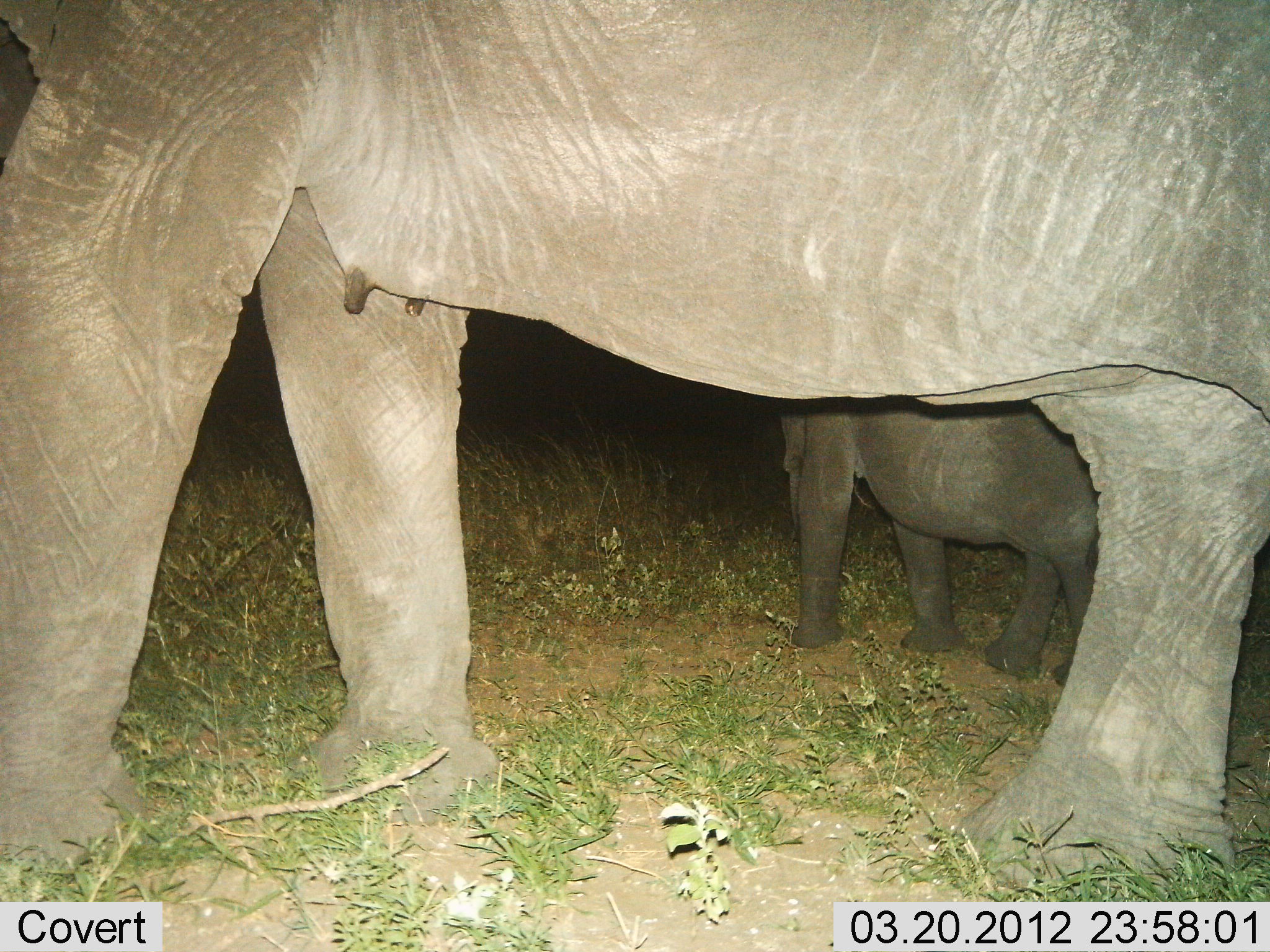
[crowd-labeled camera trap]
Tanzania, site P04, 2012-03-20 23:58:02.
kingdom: Animalia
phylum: Chordata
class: Mammalia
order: Proboscidea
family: Elephantidae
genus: Loxodonta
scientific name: Loxodonta africana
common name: african bush elephant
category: elephant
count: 2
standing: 65%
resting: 0%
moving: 29%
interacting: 6%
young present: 88%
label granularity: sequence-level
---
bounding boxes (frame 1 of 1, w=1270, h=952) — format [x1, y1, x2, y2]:
animal: [1, 1, 1270, 903]; [779, 391, 1103, 688]